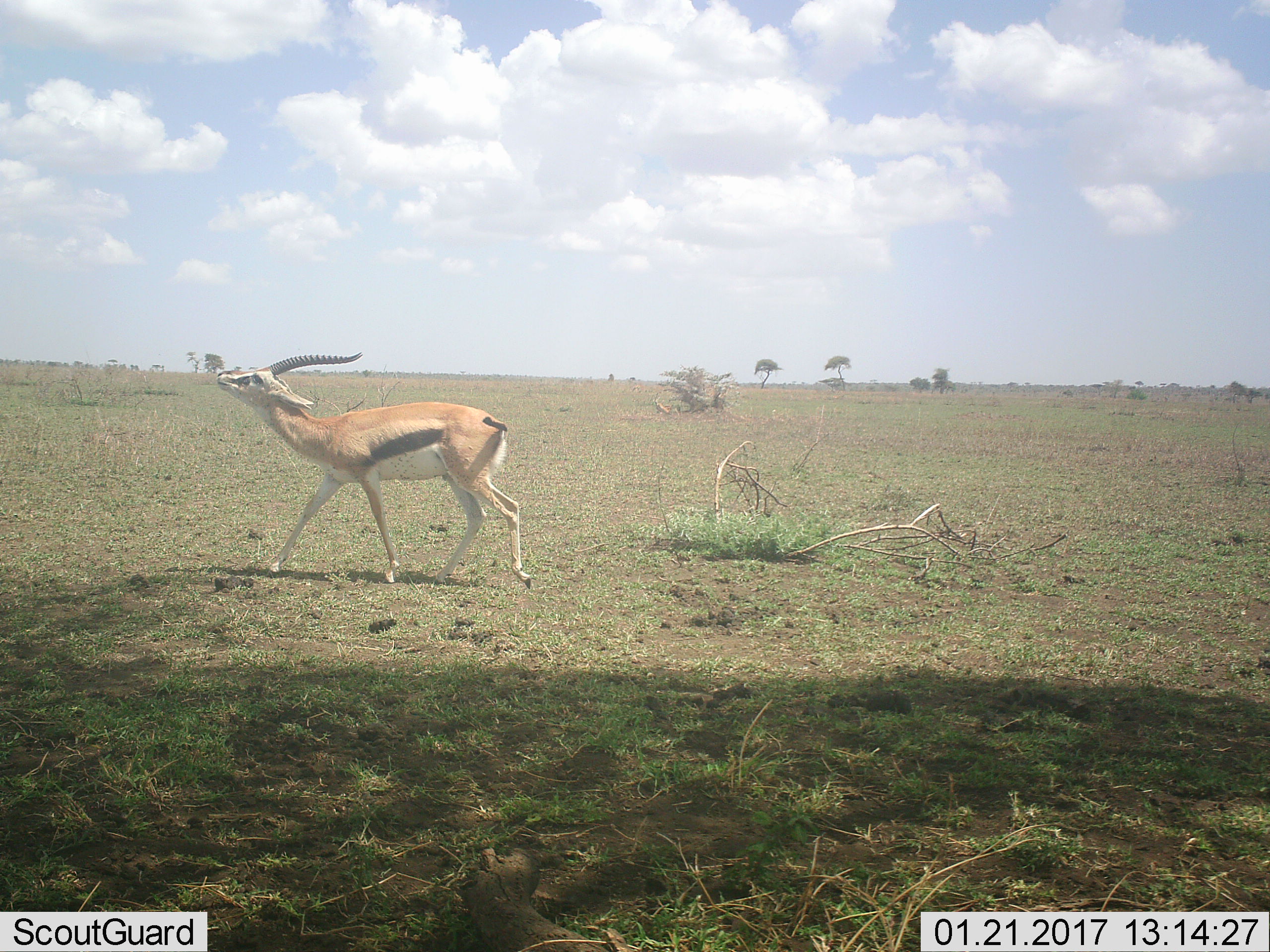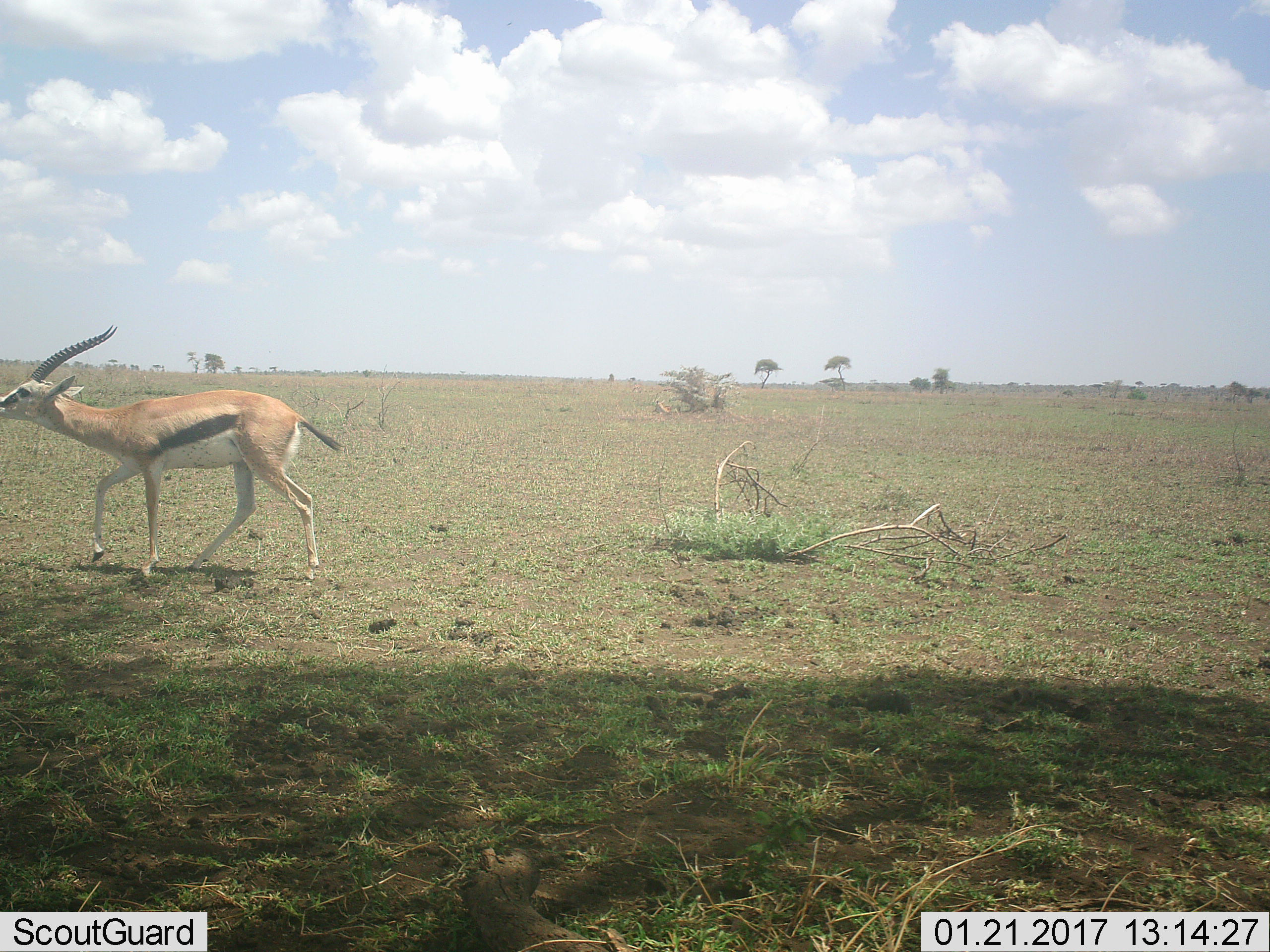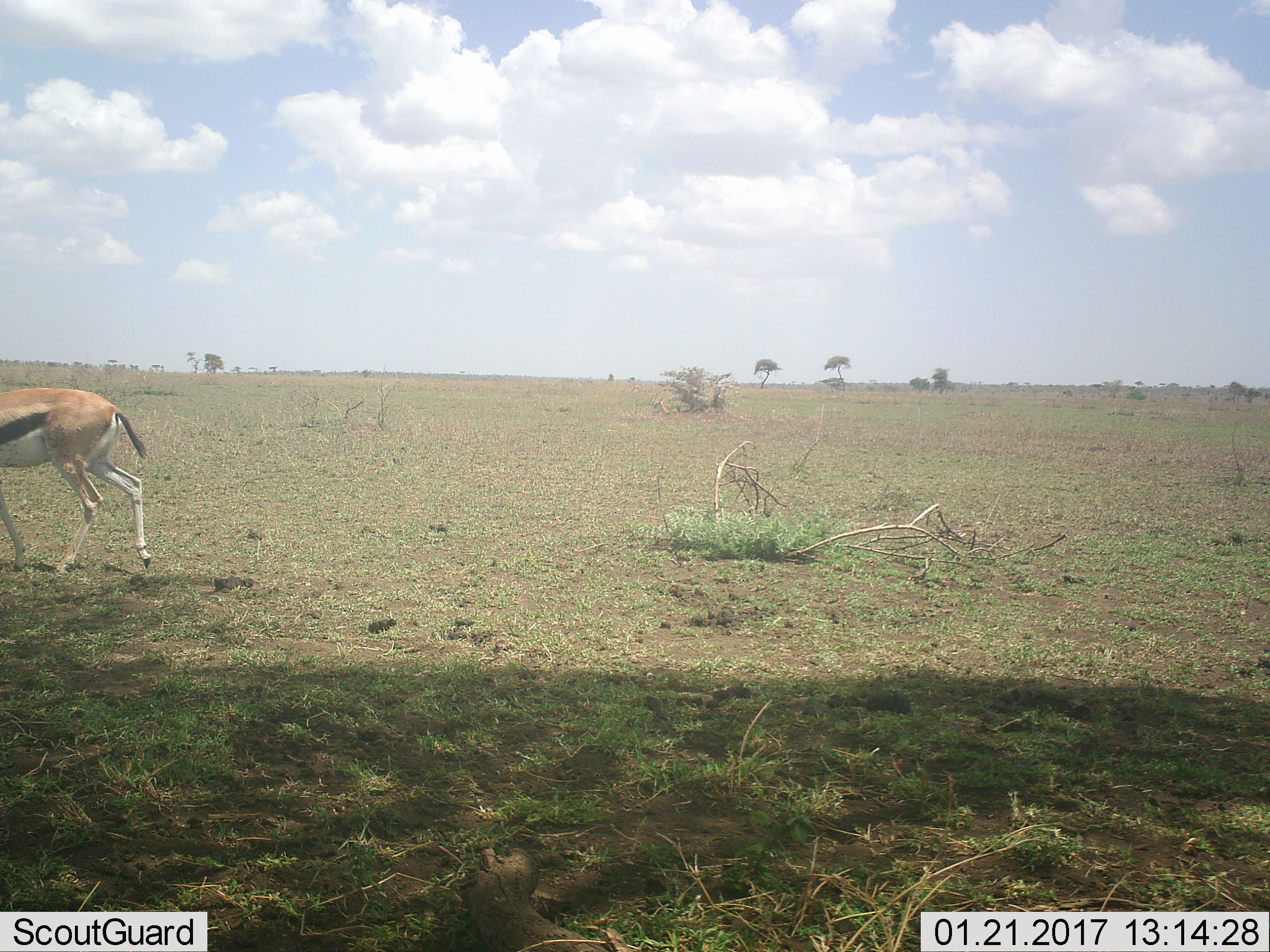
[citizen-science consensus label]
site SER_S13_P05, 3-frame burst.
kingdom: Animalia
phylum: Chordata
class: Mammalia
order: Artiodactyla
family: Bovidae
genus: Eudorcas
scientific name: Eudorcas thomsonii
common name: thomson's gazelle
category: gazellethomsons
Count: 1.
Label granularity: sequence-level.